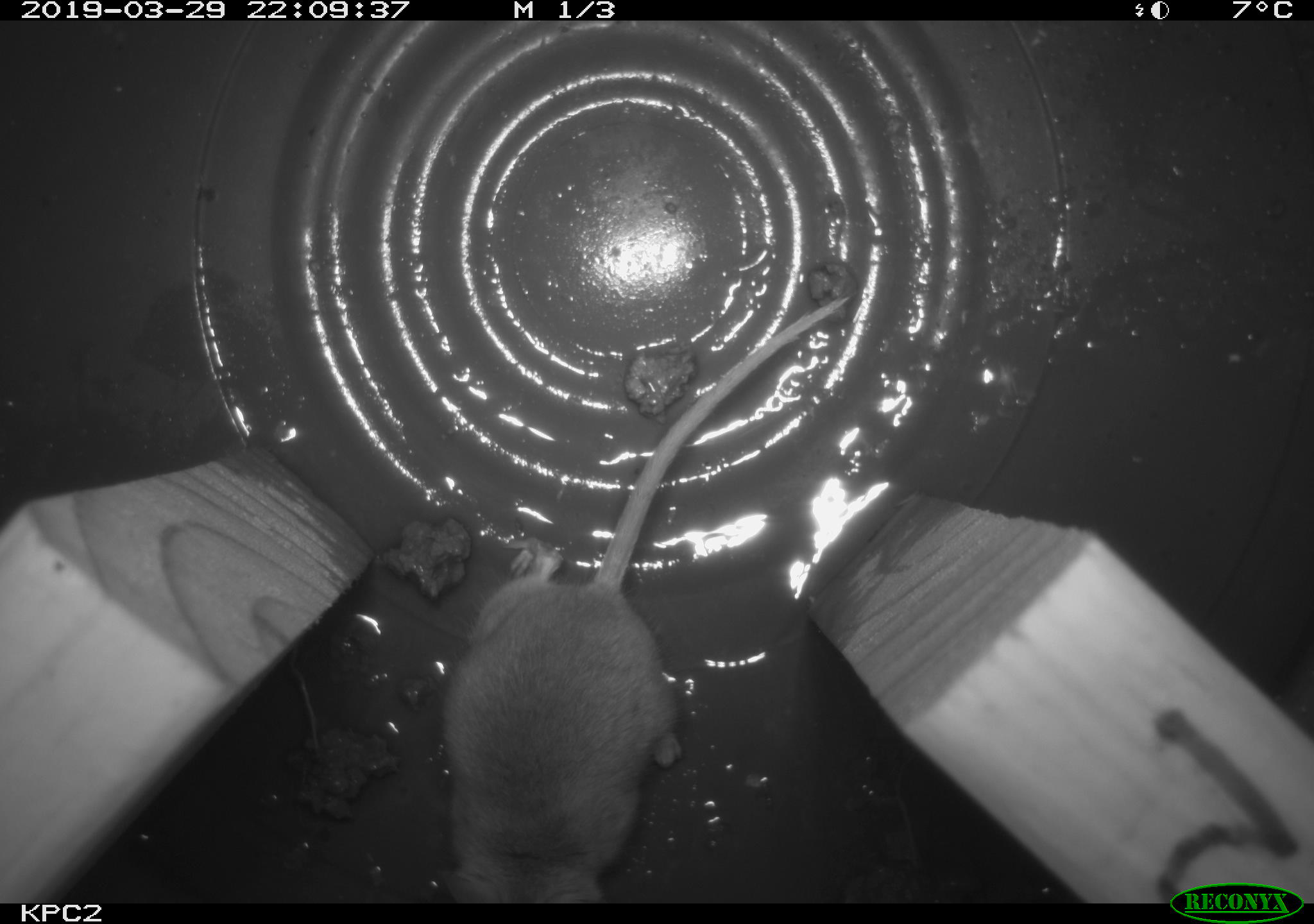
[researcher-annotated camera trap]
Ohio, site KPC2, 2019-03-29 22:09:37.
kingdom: Animalia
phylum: Chordata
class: Mammalia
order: Rodentia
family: Cricetidae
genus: Peromyscus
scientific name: Peromyscus leucopus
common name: white-footed mouse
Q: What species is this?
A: White-footed mouse (Peromyscus leucopus).